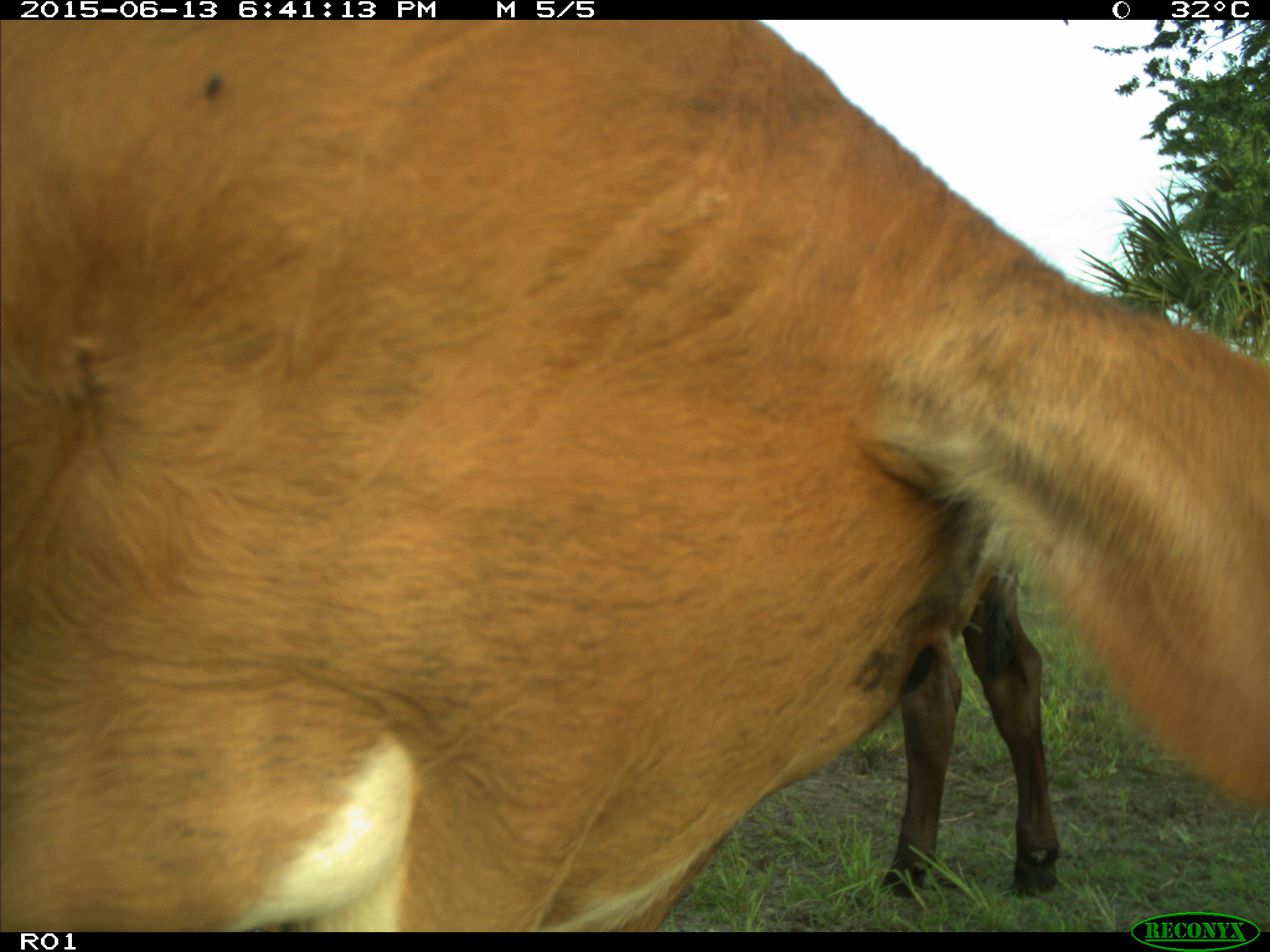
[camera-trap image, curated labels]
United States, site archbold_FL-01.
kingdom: Animalia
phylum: Chordata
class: Mammalia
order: Artiodactyla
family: Bovidae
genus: Bos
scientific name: Bos taurus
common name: domestic cow